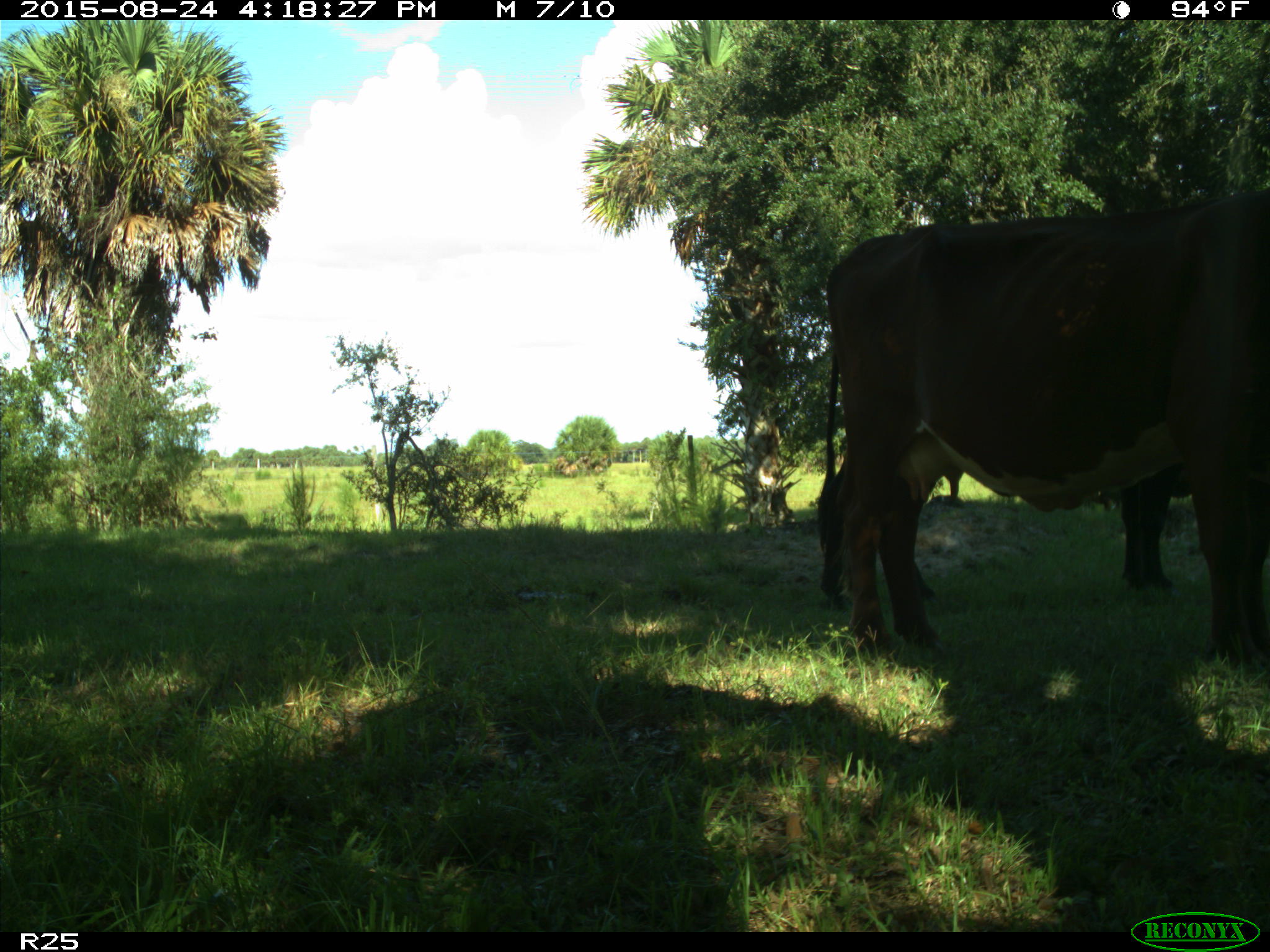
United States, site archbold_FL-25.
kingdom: Animalia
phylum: Chordata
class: Mammalia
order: Artiodactyla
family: Bovidae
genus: Bos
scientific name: Bos taurus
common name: domestic cow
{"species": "Bos taurus (domestic cow)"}